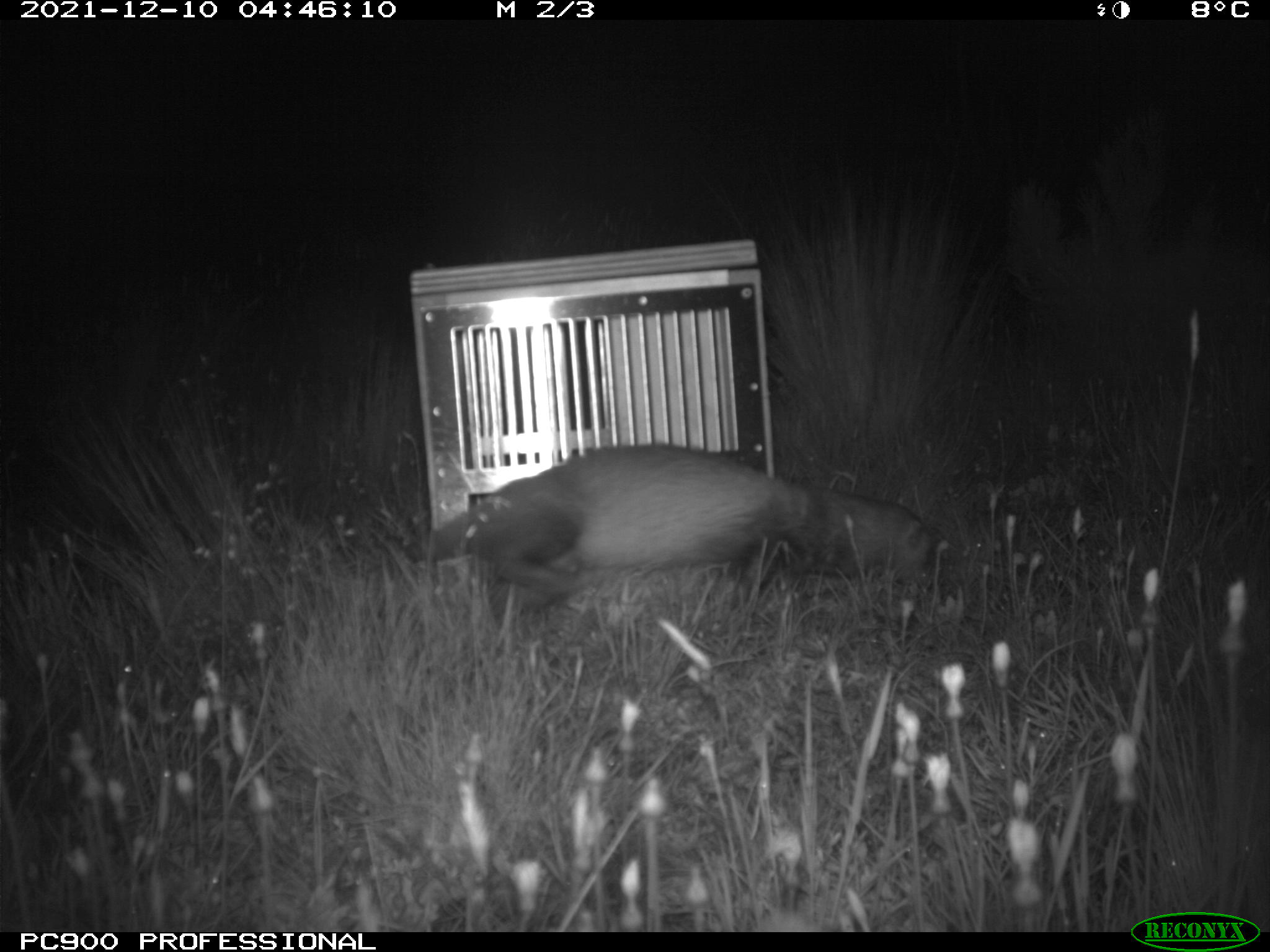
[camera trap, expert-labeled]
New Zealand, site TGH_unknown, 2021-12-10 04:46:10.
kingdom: Animalia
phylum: Chordata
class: Mammalia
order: Carnivora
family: Mustelidae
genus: Mustela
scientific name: Mustela furo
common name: ferret